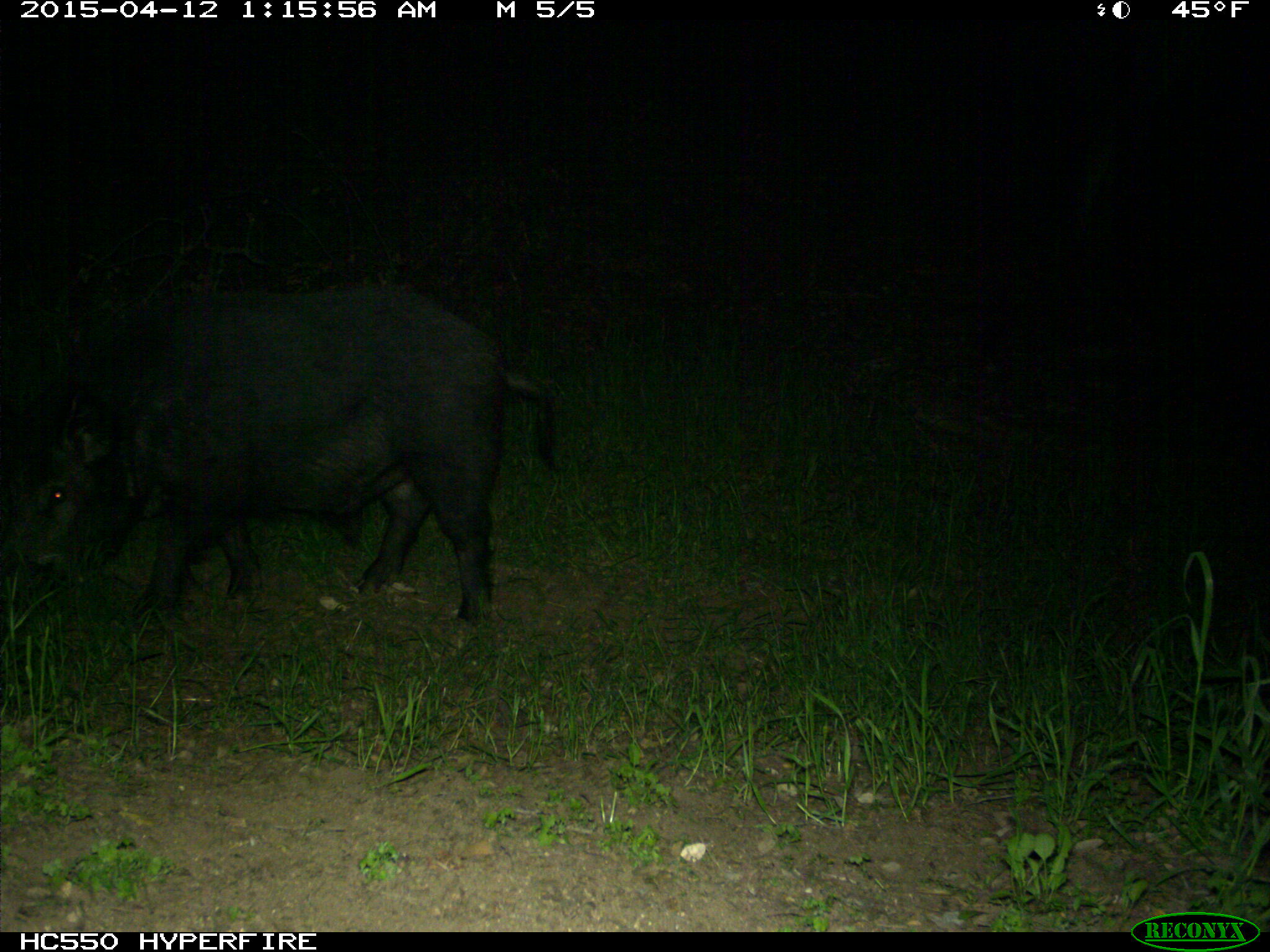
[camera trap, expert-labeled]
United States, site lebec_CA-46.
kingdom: Animalia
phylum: Chordata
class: Mammalia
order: Artiodactyla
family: Suidae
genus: Sus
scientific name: Sus scrofa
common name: wild boar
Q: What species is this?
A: Sus scrofa (wild boar).